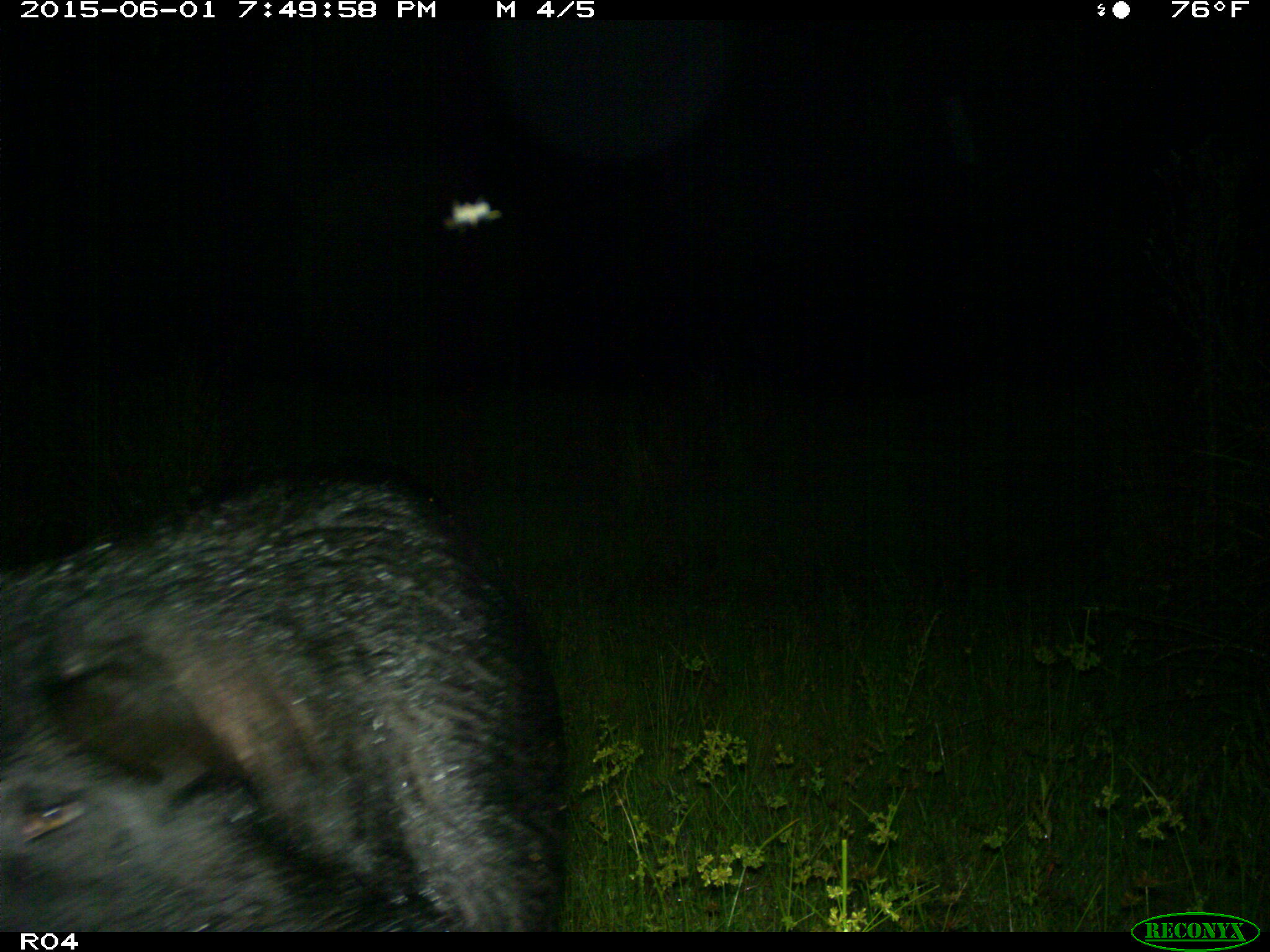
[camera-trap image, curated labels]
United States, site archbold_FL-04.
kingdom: Animalia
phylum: Chordata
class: Mammalia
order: Artiodactyla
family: Suidae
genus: Sus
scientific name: Sus scrofa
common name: wild boar